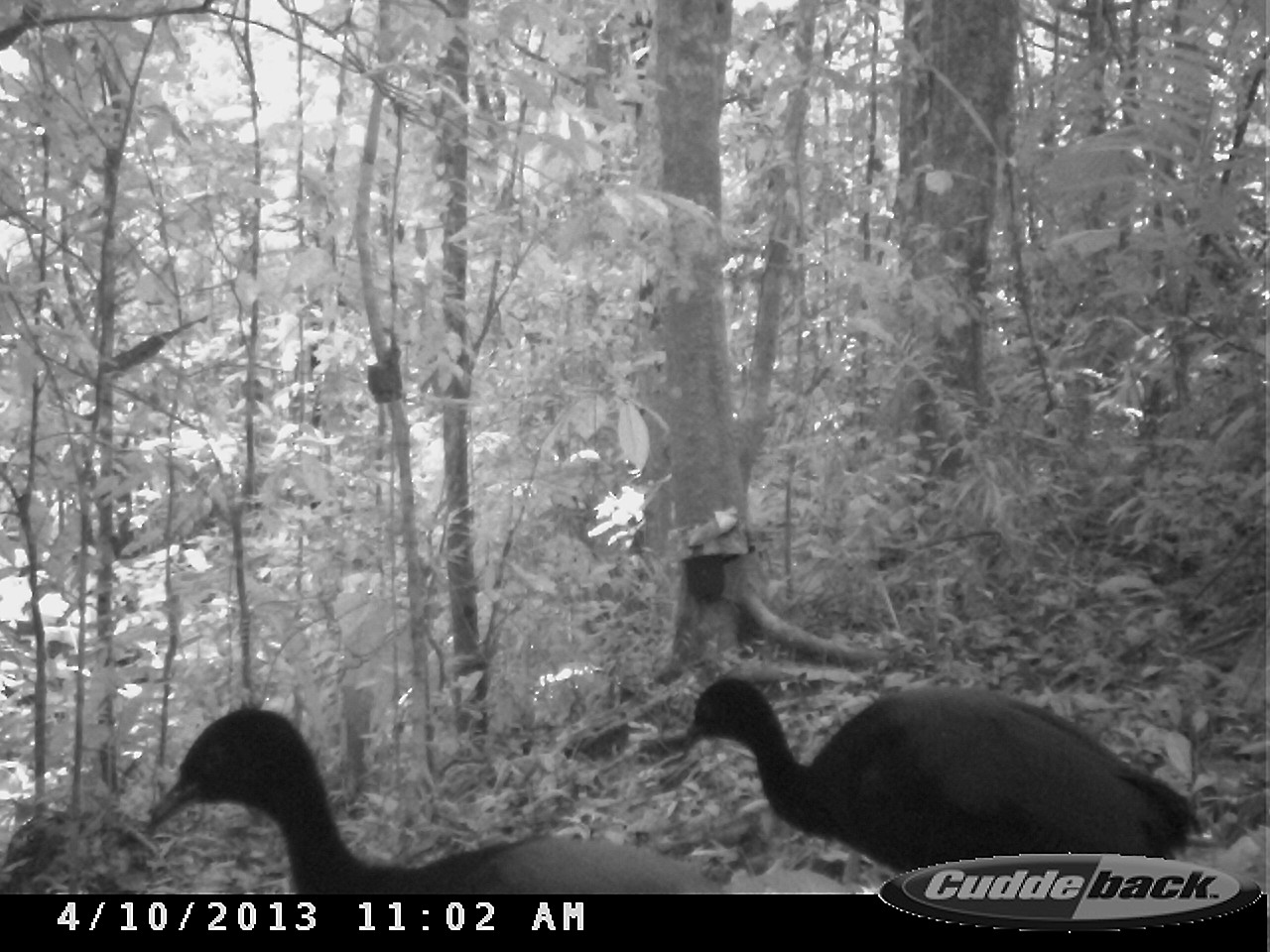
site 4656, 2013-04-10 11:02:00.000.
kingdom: Animalia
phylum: Chordata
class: Aves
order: Gruiformes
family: Psophiidae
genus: Psophia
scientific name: Psophia crepitans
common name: gray-winged trumpeter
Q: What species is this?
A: Psophia crepitans (gray-winged trumpeter).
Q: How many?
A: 2.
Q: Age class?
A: Adult.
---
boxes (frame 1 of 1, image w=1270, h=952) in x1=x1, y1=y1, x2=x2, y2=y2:
psophia crepitans: x1=676, y1=675, x2=1200, y2=894; x1=147, y1=707, x2=724, y2=893